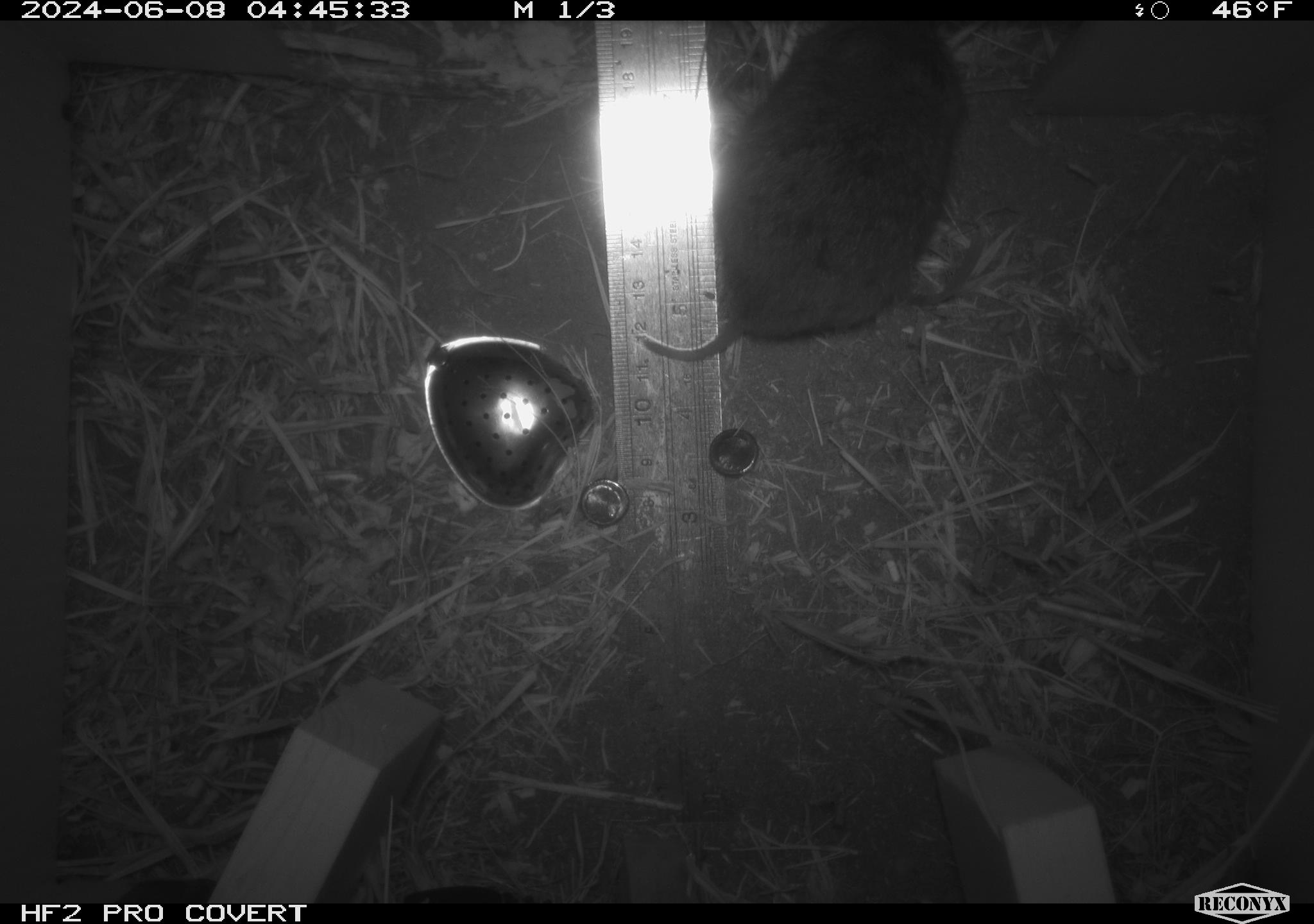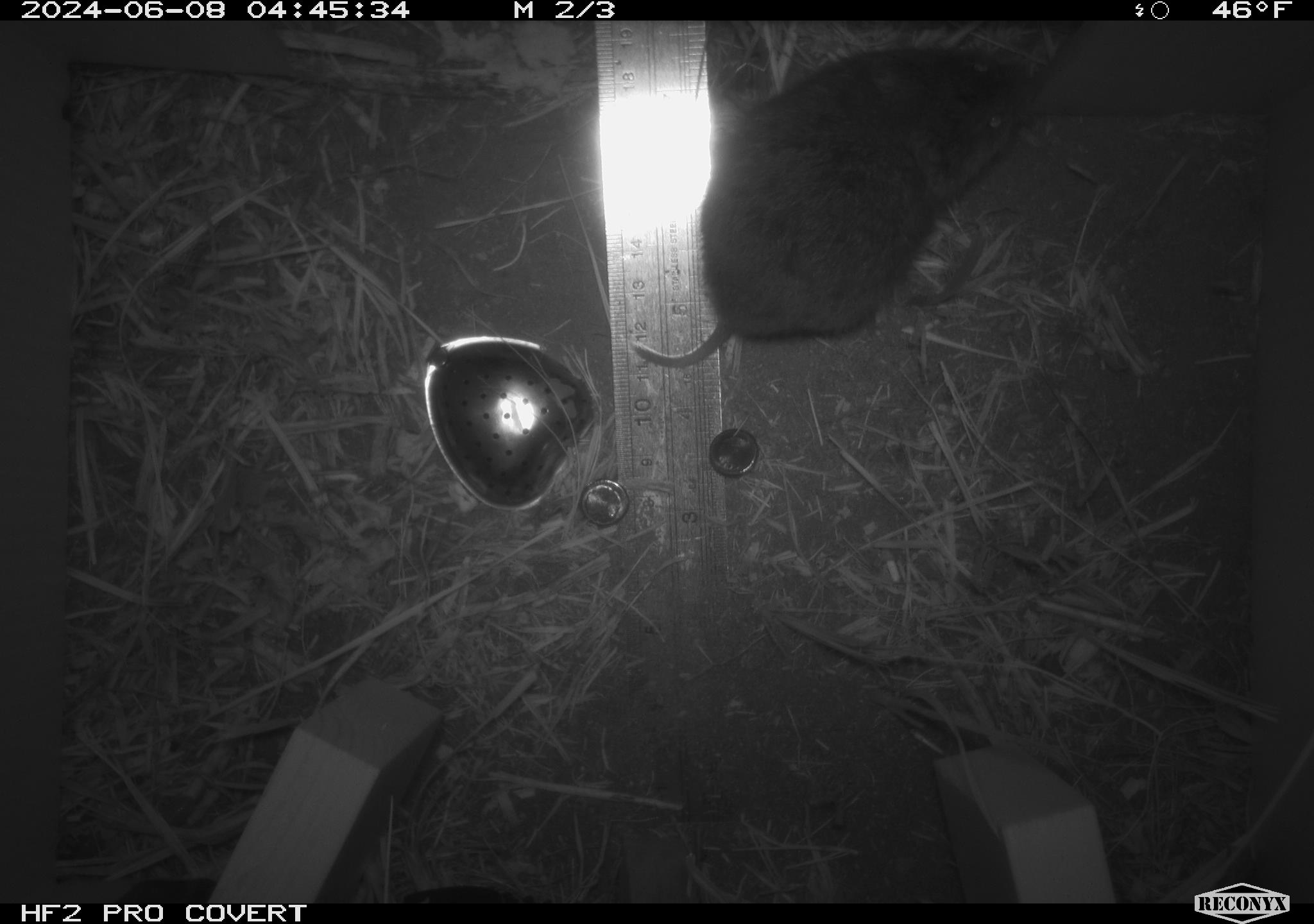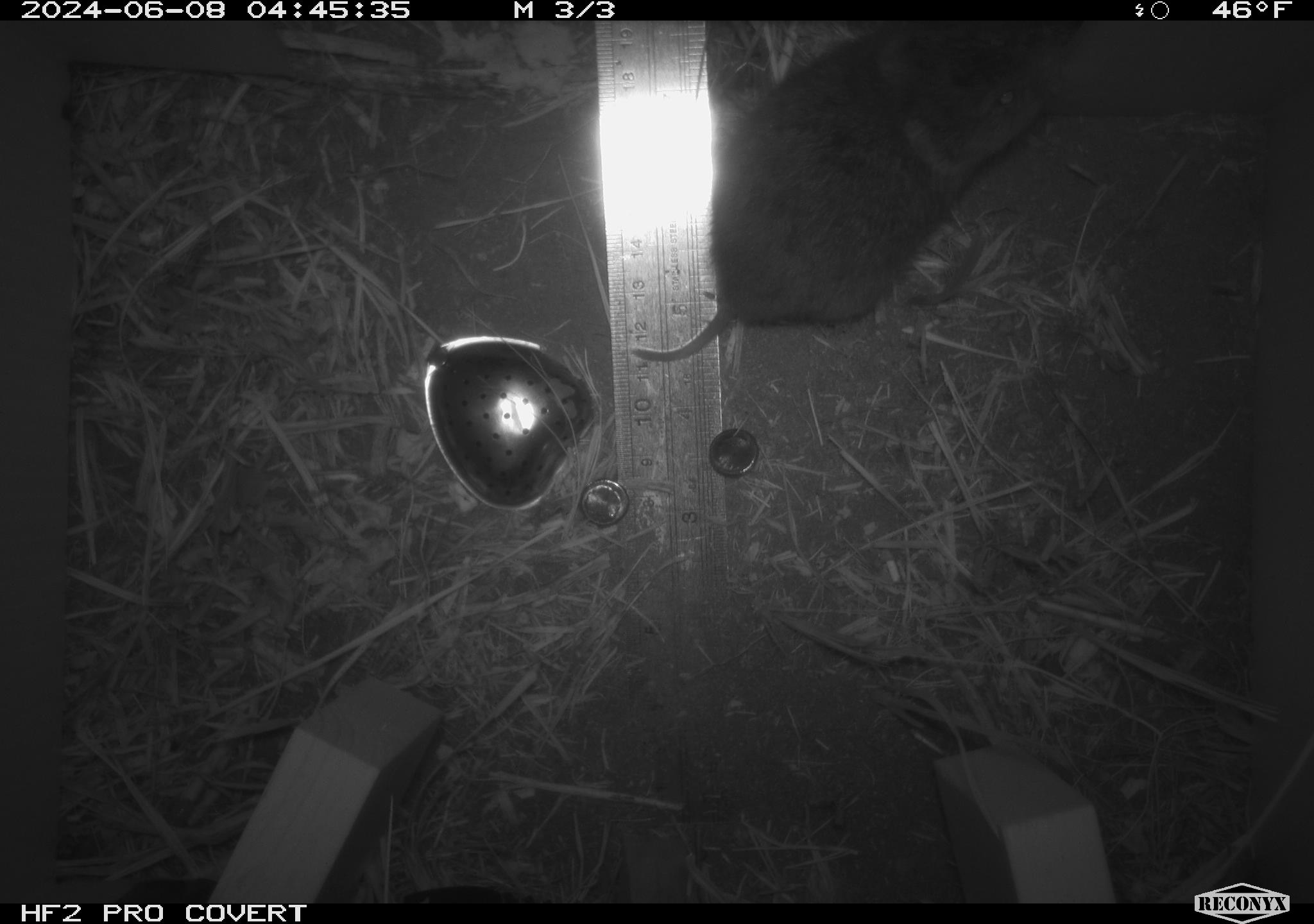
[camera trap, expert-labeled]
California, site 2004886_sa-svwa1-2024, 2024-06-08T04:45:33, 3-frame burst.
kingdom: Animalia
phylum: Chordata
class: Mammalia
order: Rodentia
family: Cricetidae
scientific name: Arvicolinae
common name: voles, lemmings, and muskrats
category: arvicolinae subfamily